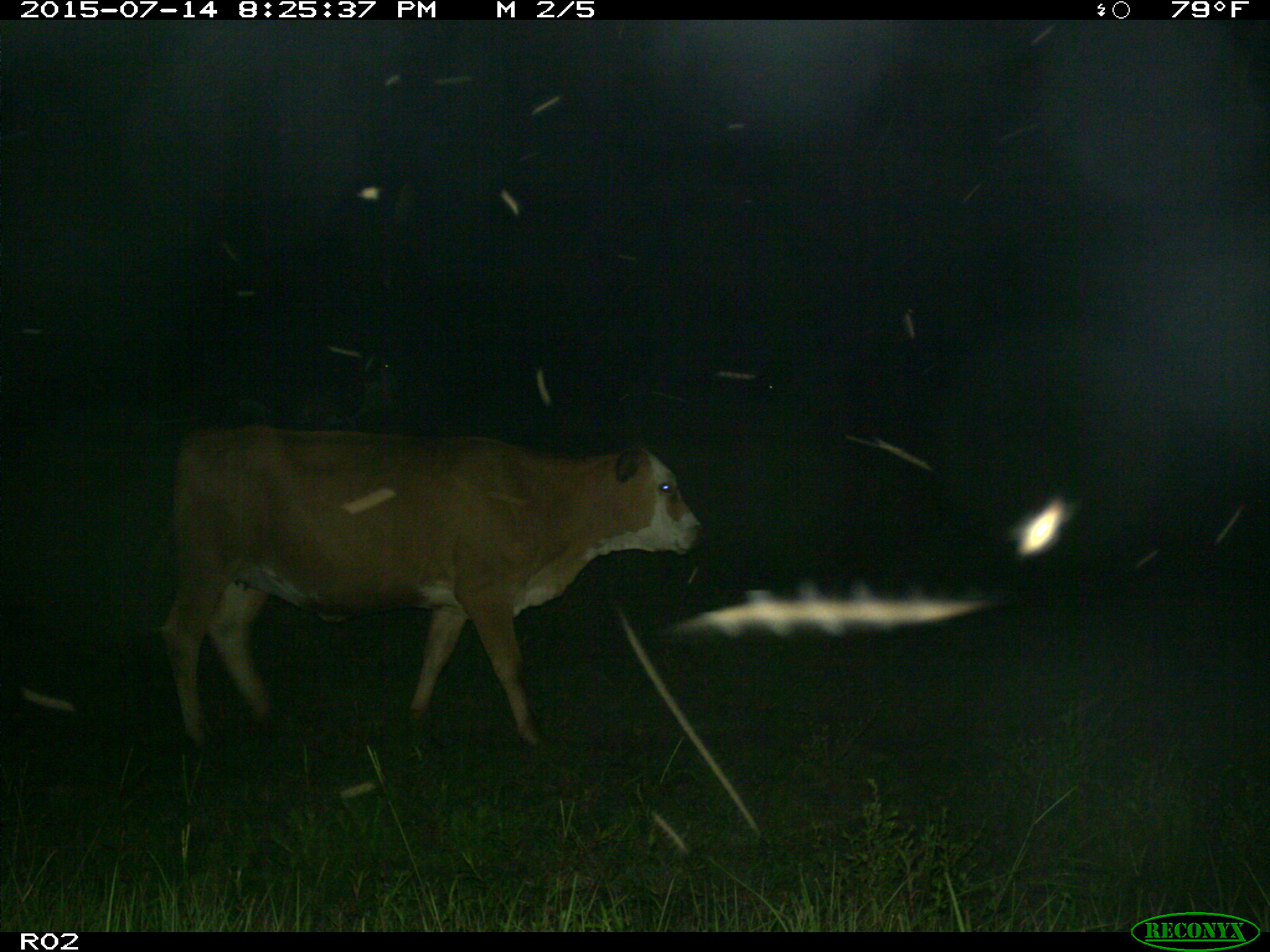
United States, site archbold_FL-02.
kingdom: Animalia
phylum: Chordata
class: Mammalia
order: Artiodactyla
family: Bovidae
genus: Bos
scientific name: Bos taurus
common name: domestic cow